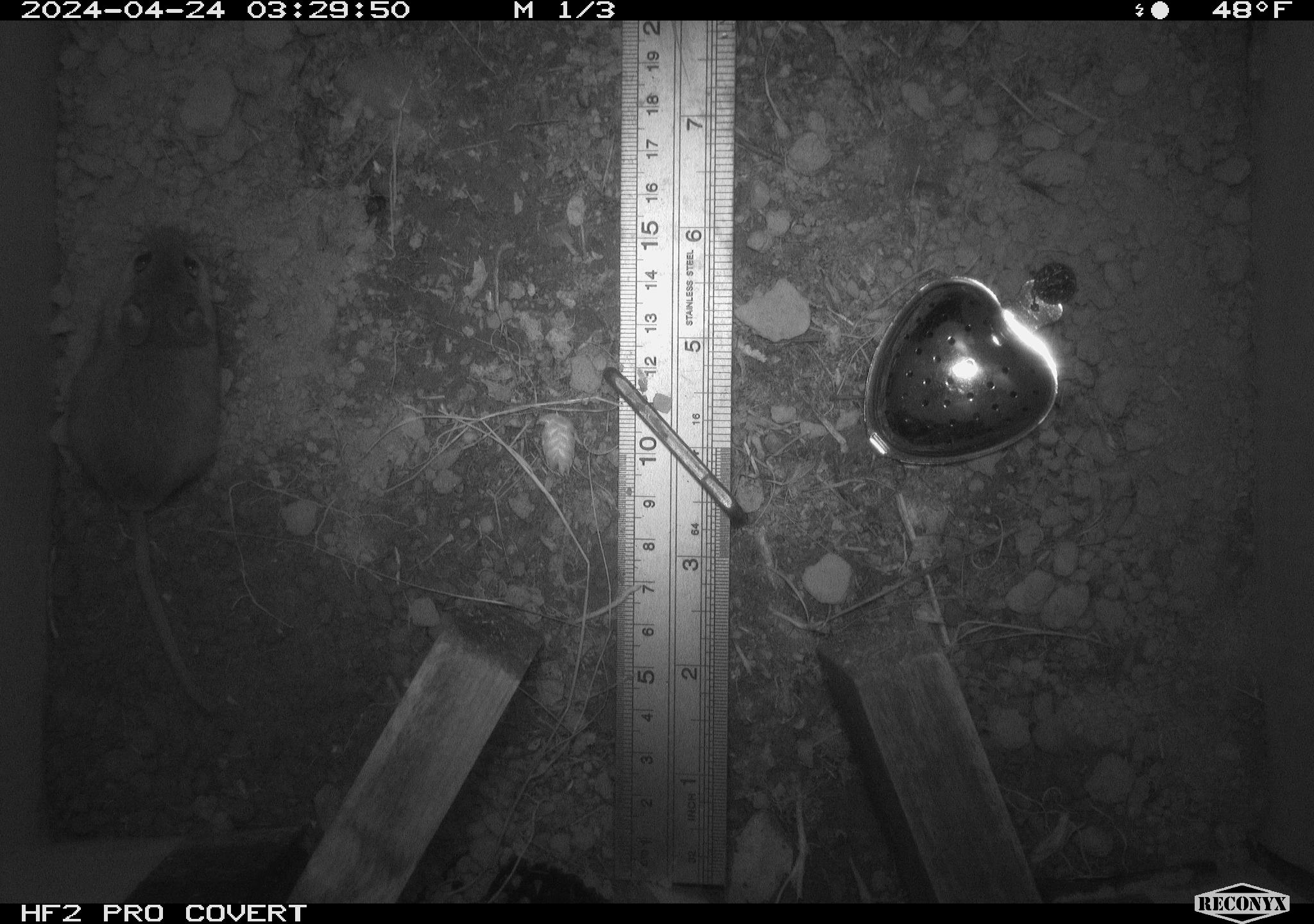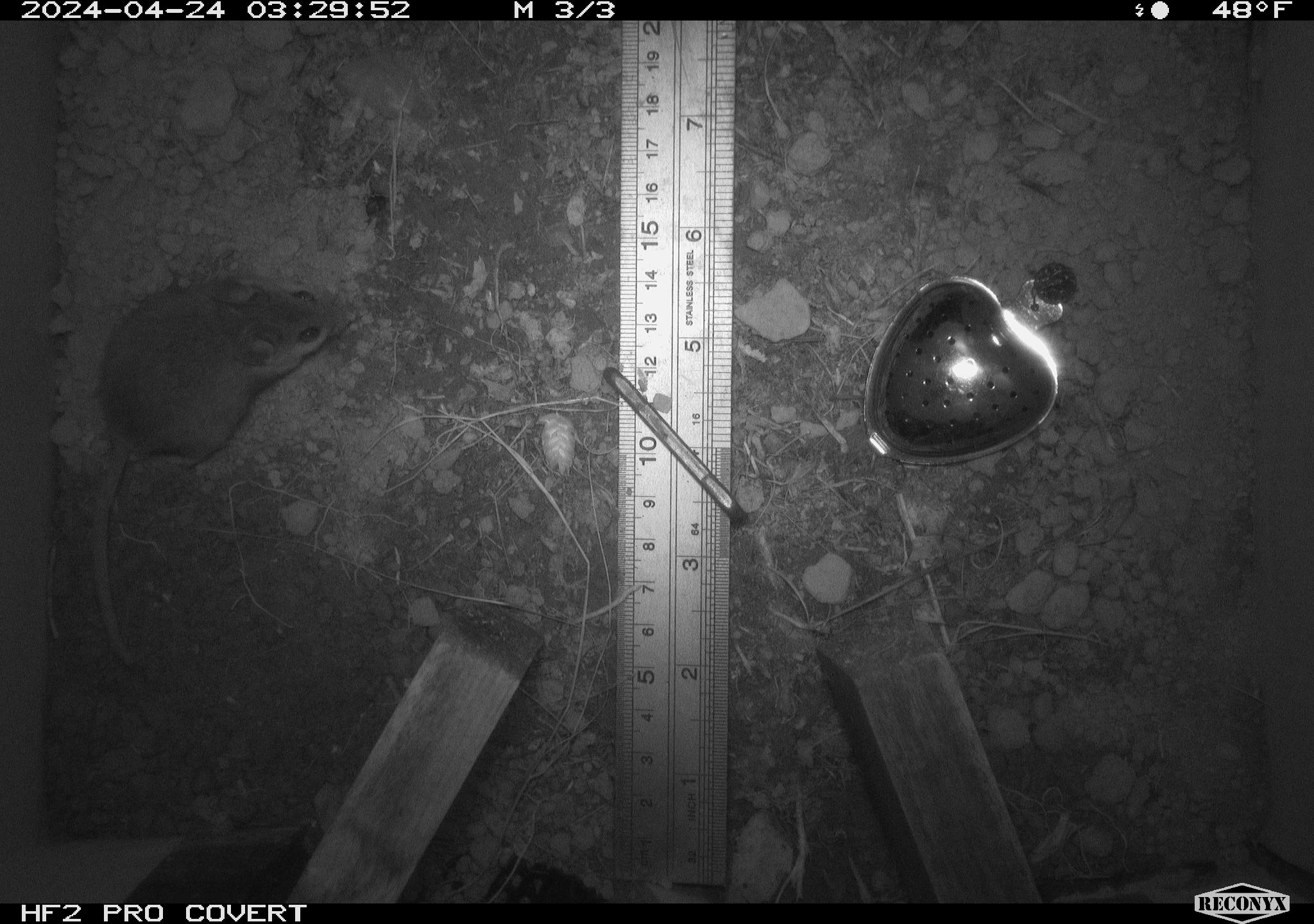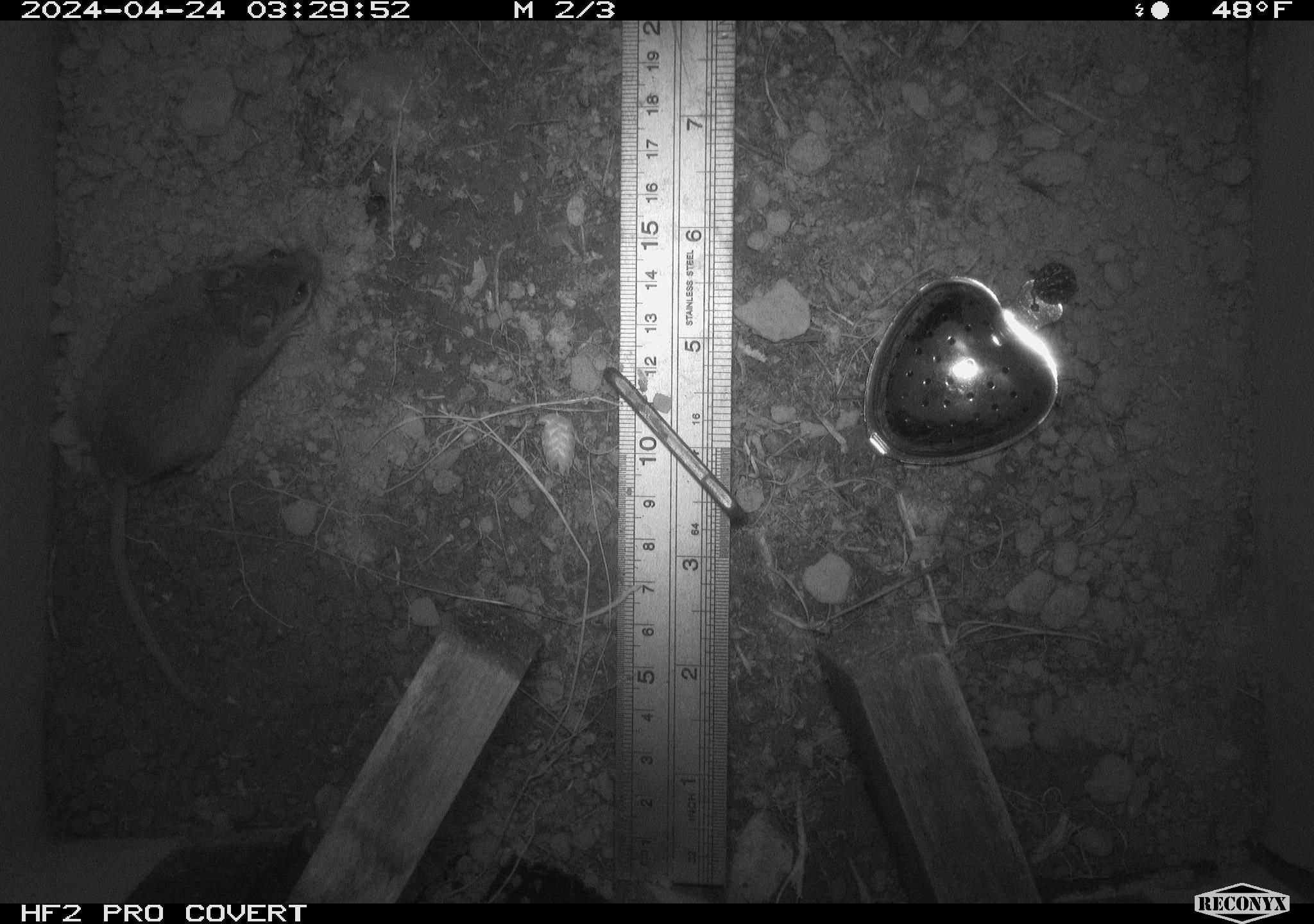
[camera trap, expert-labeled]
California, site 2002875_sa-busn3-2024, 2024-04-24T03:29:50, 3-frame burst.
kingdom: Animalia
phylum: Chordata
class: Mammalia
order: Rodentia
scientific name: Rodentia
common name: mouse species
Mouse species (Rodentia).